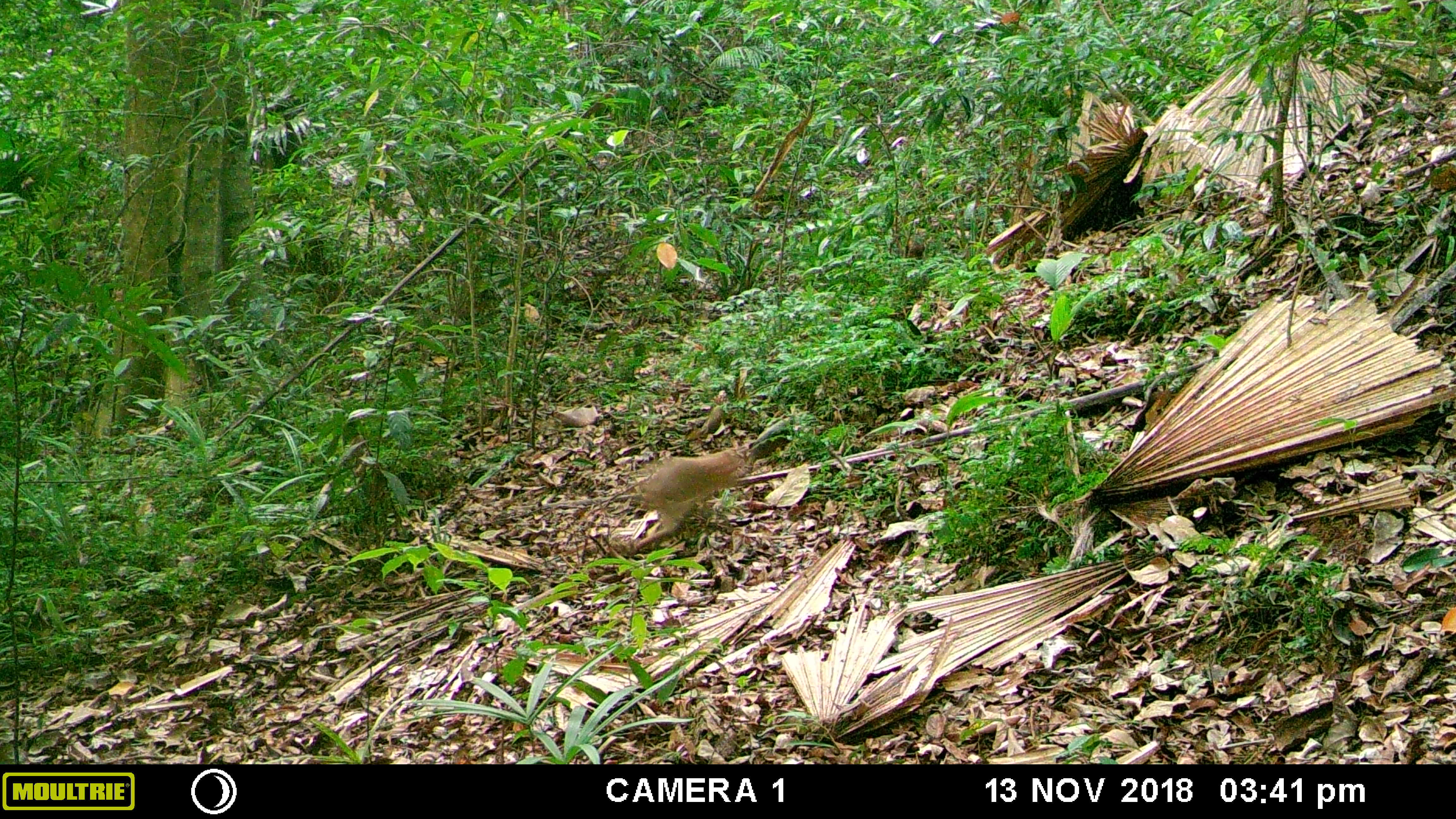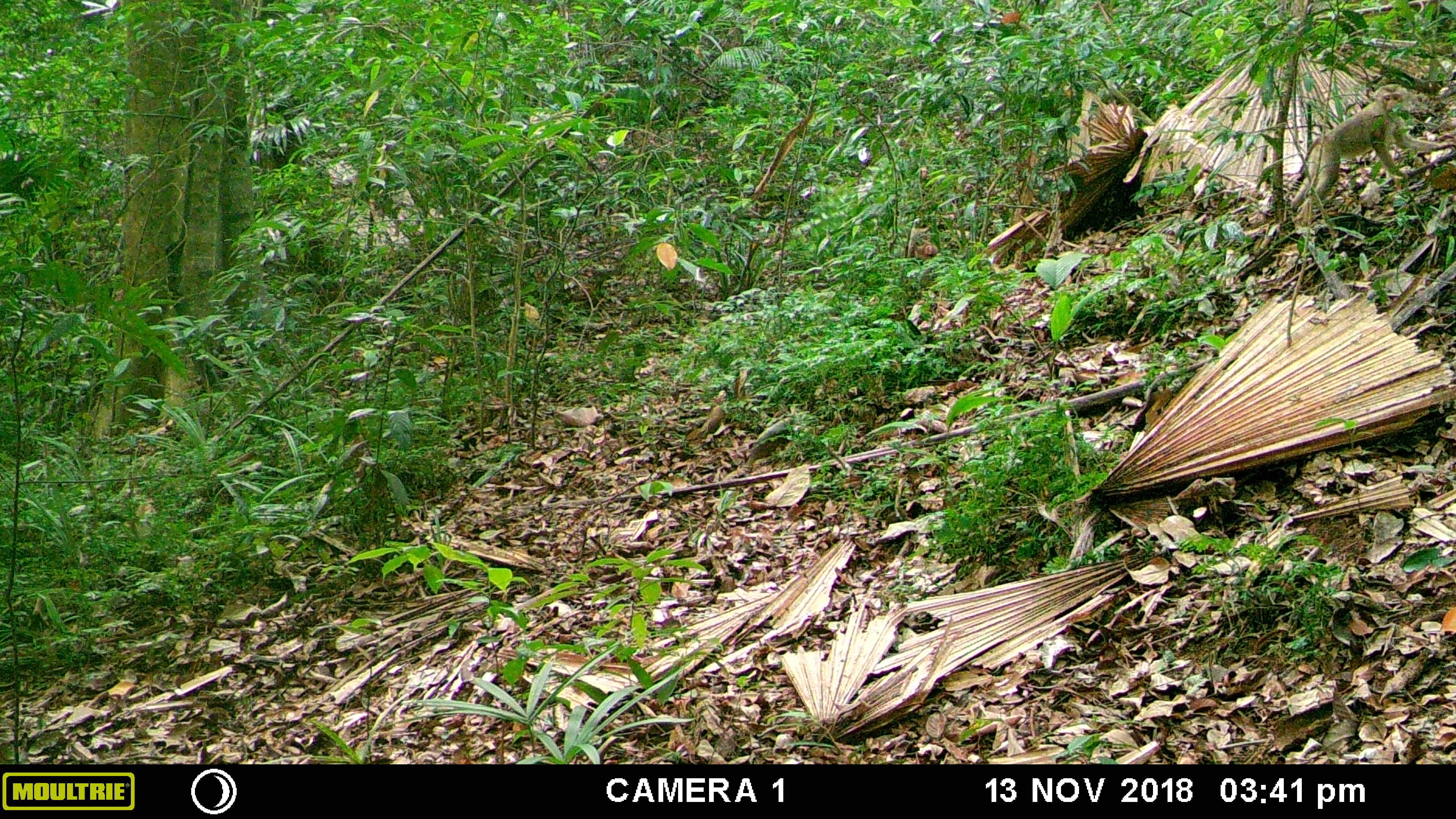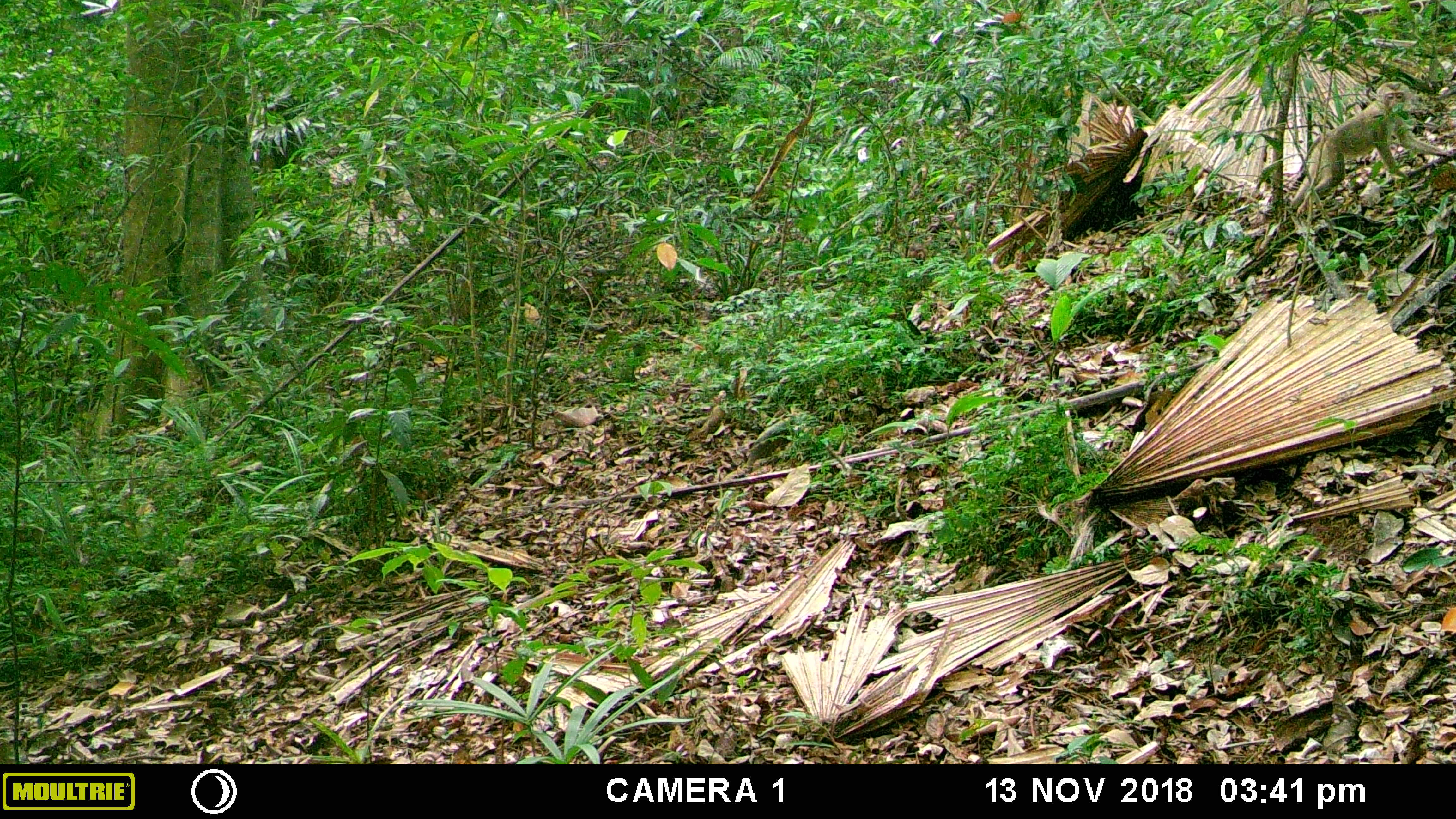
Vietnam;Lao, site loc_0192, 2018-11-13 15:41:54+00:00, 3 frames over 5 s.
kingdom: Animalia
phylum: Chordata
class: Mammalia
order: Primates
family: Cercopithecidae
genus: Macaca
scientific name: Macaca nemestrina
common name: pig-tailed macaque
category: pig tailed macaque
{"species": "pig tailed macaque (pig-tailed macaque) (Macaca nemestrina)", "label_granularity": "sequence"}